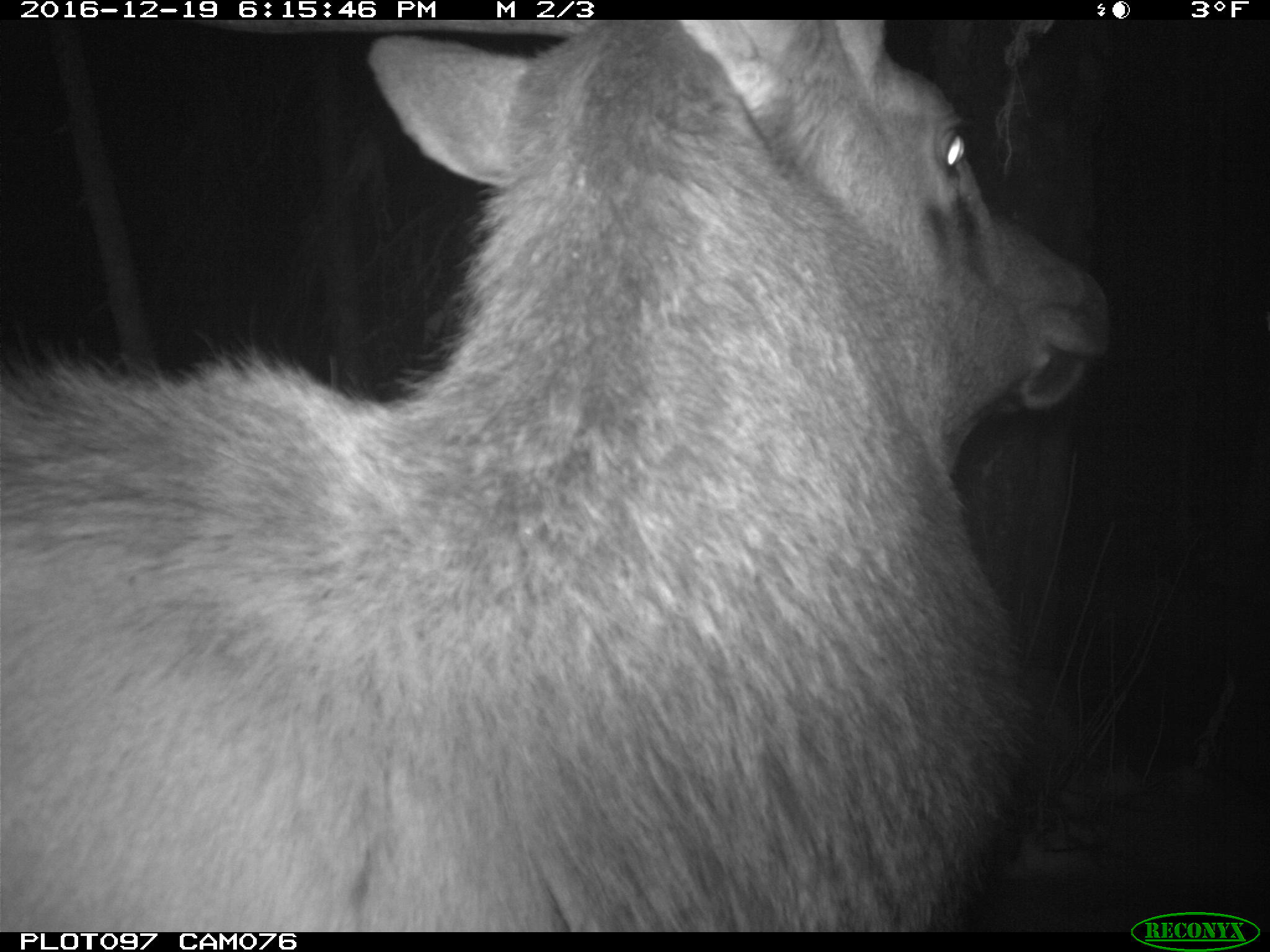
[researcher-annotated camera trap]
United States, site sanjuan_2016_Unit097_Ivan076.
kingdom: Animalia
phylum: Chordata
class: Mammalia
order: Artiodactyla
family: Cervidae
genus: Cervus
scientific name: Cervus elaphus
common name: red deer